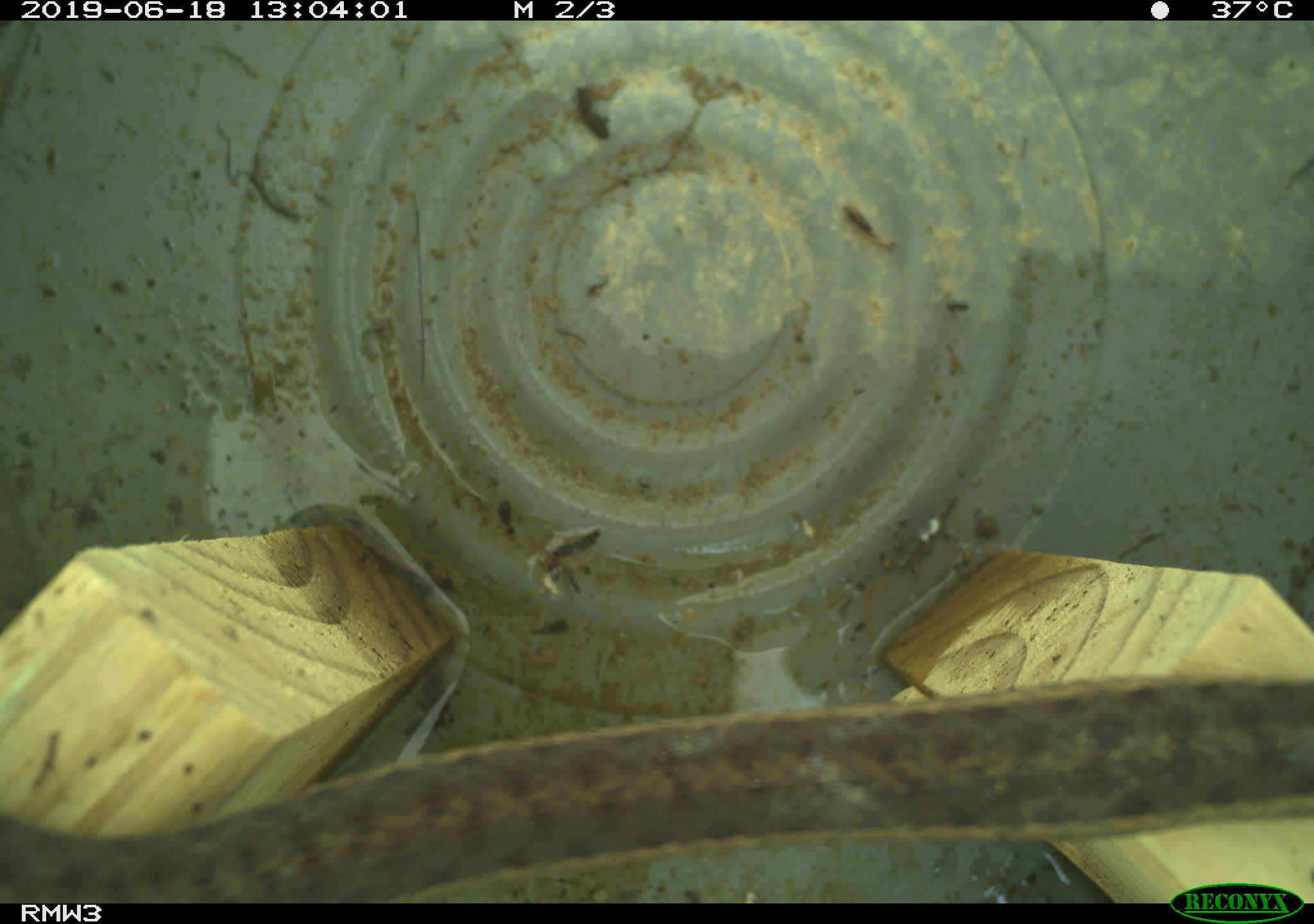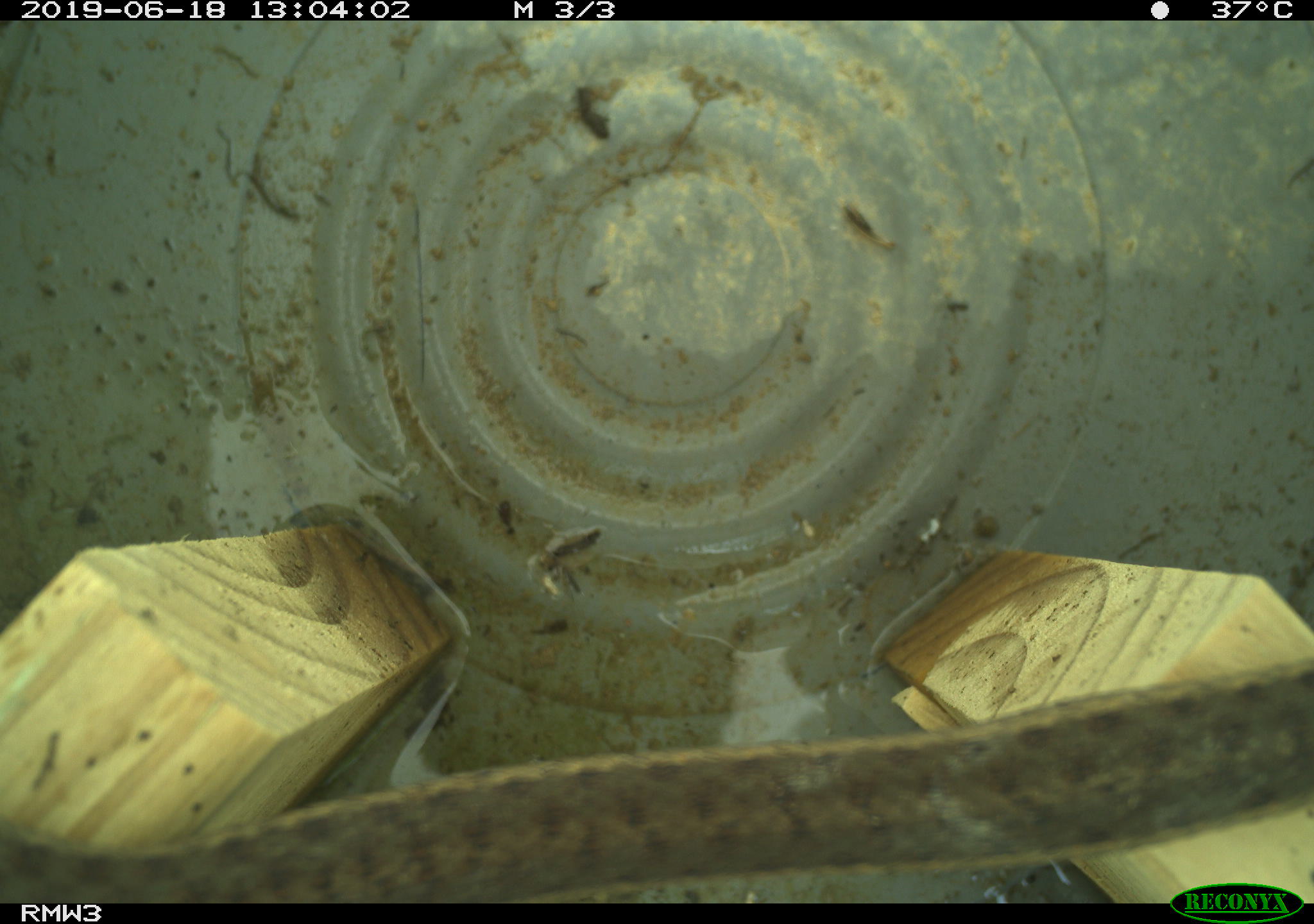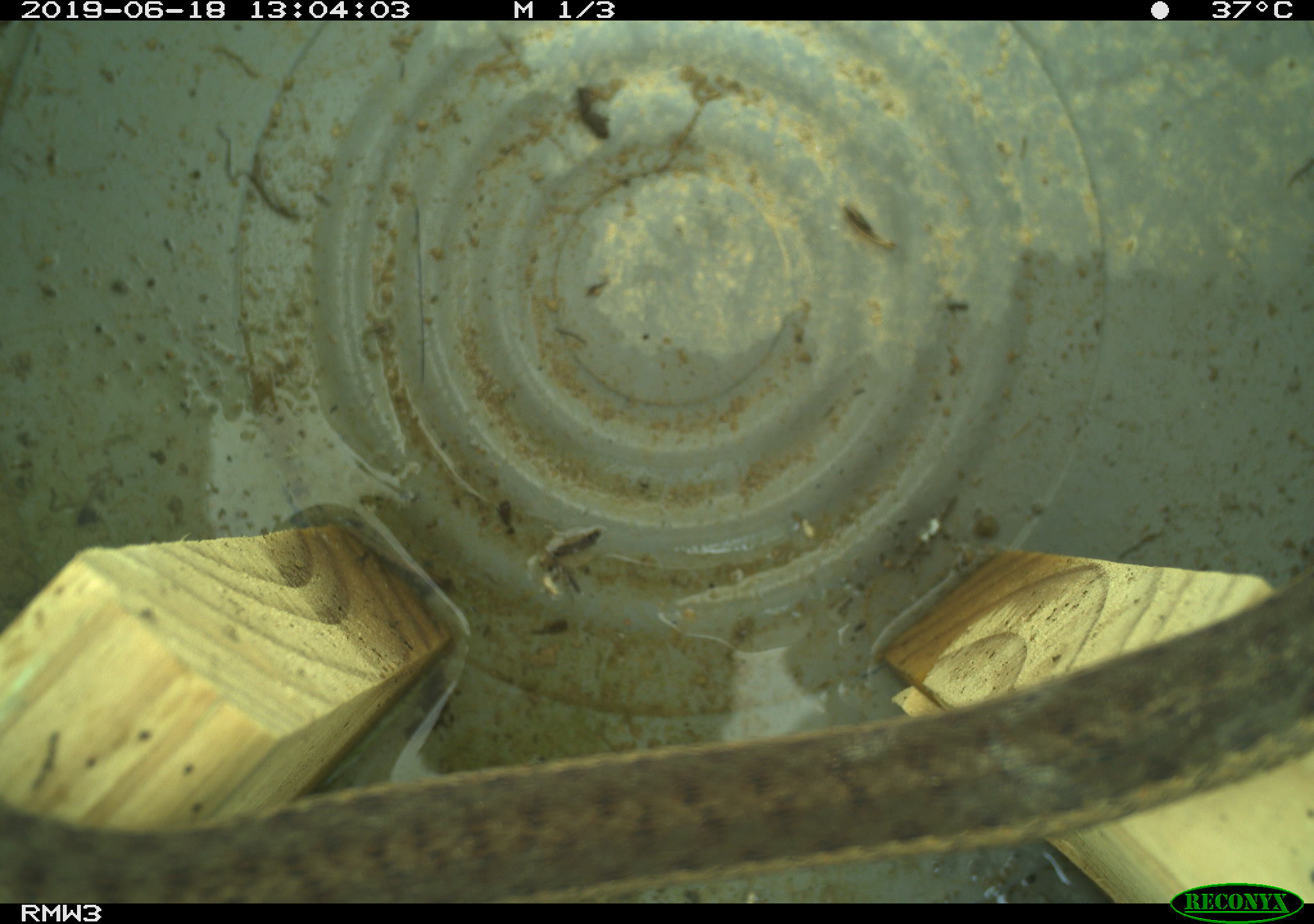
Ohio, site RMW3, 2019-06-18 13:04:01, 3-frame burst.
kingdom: Animalia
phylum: Chordata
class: Reptilia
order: Squamata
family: Colubridae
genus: Thamnophis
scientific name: Thamnophis sirtalis sirtalis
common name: eastern gartersnake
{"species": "eastern gartersnake (Thamnophis sirtalis sirtalis)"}